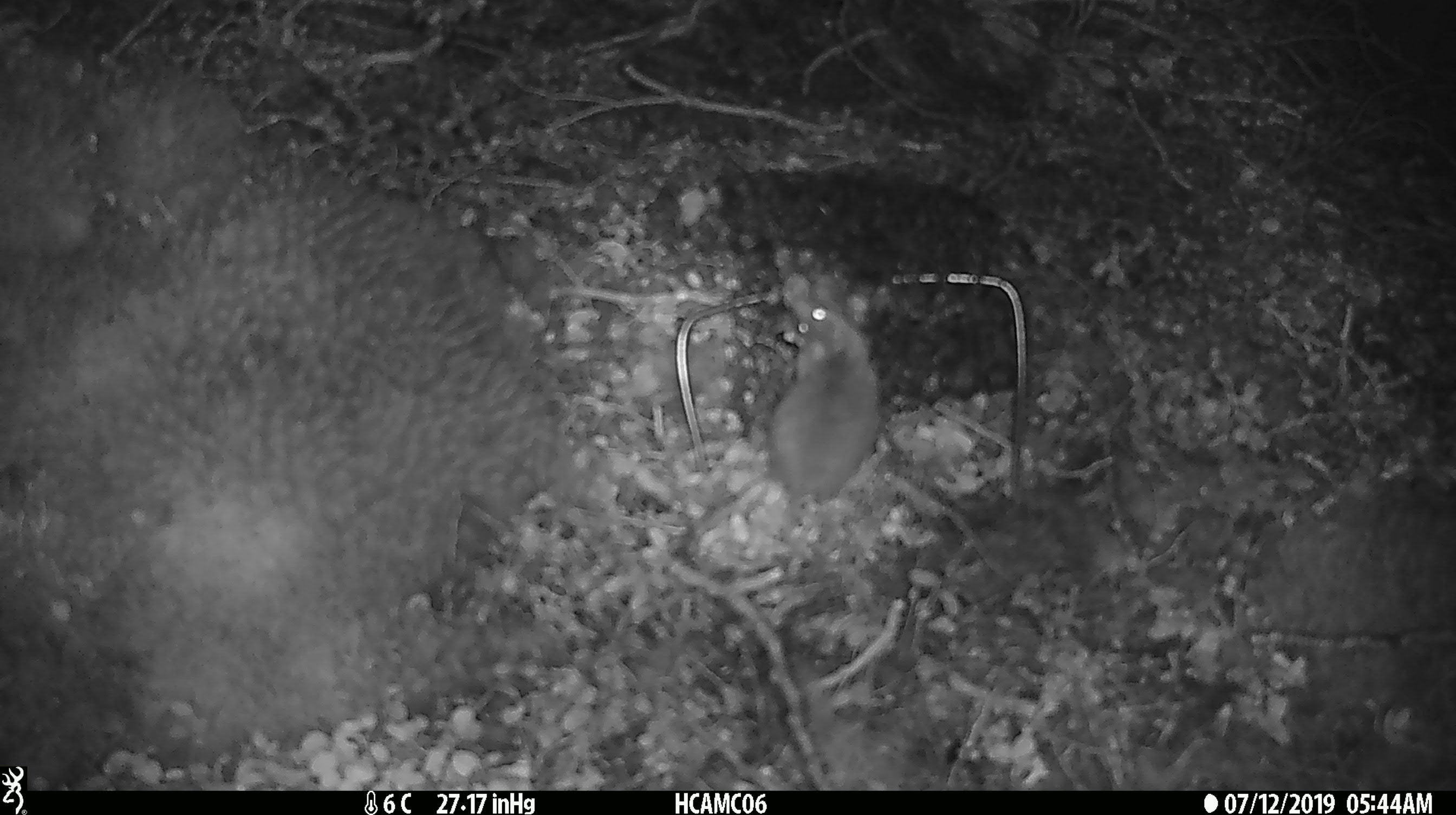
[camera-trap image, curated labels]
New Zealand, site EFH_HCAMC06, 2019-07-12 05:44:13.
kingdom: Animalia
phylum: Chordata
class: Mammalia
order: Rodentia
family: Muridae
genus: Mus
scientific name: Mus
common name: mouse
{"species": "mouse (Mus)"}